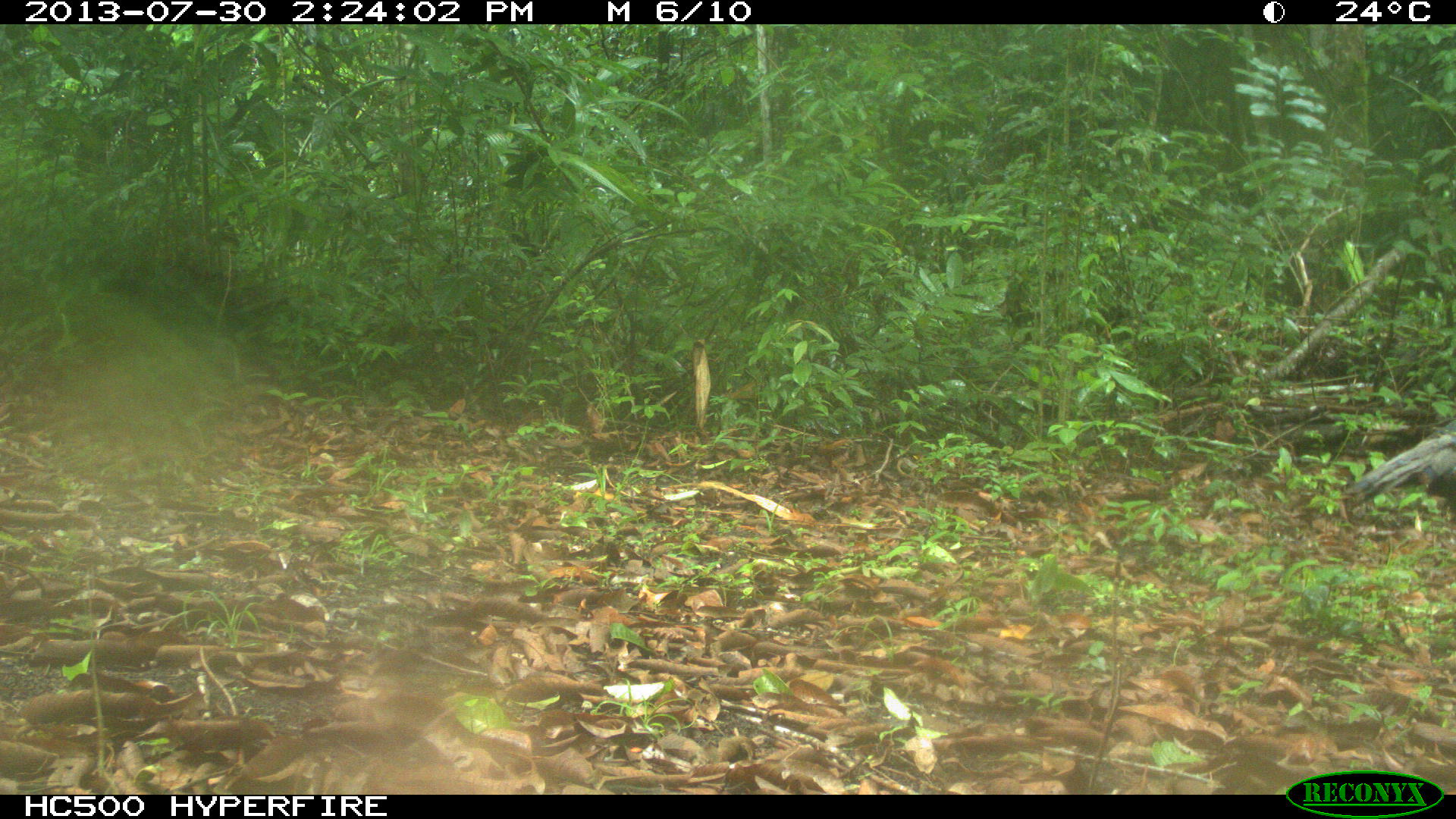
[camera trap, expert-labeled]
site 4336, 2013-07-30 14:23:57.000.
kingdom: Animalia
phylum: Chordata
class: Aves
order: Galliformes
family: Phasianidae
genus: Meleagris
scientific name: Meleagris ocellata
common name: ocellated turkey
Meleagris ocellata (ocellated turkey), count 2.